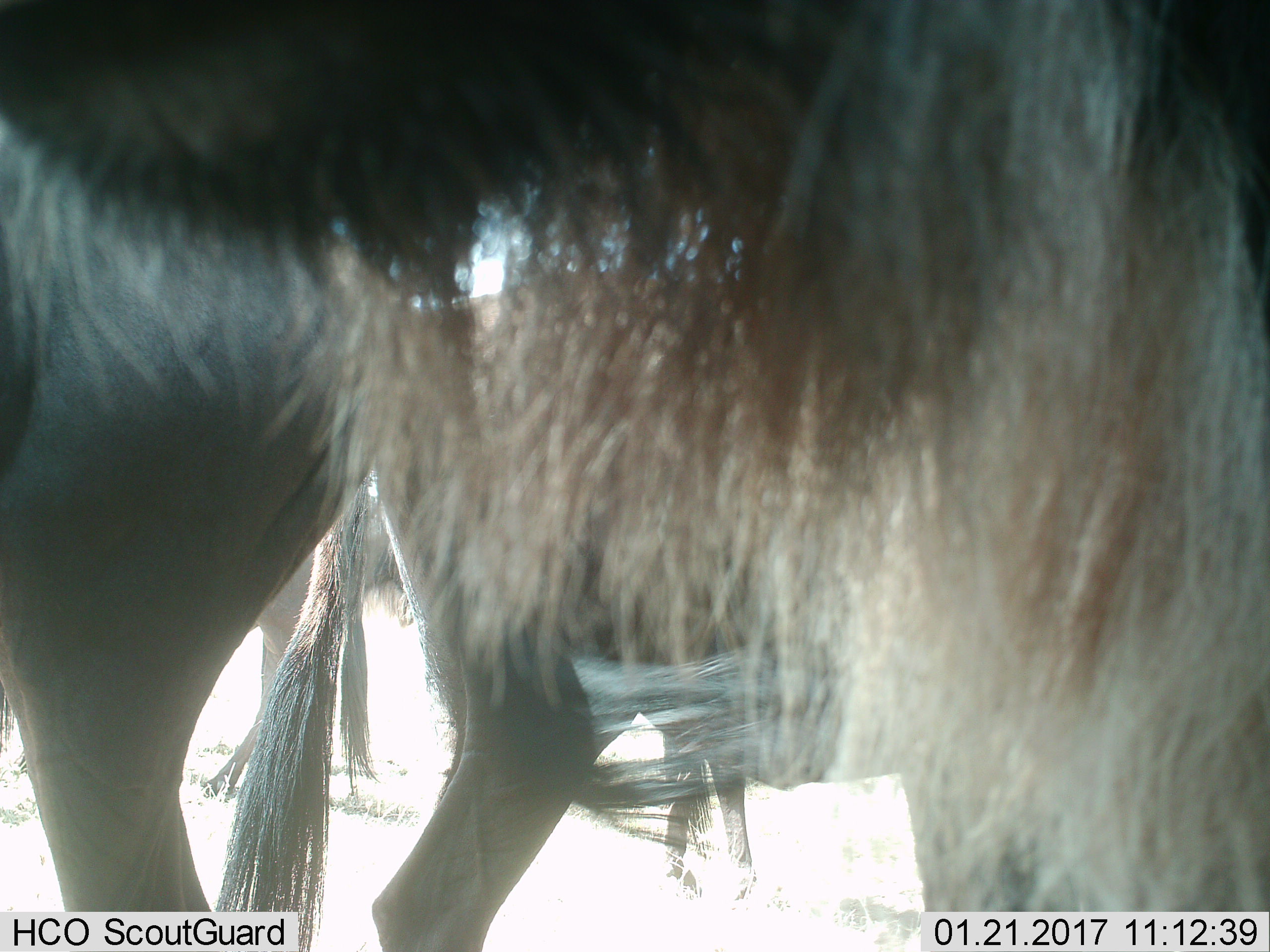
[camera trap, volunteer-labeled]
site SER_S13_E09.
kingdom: Animalia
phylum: Chordata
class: Mammalia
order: Artiodactyla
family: Bovidae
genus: Connochaetes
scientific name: Connochaetes taurinus taurinus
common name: blue wildebeest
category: wildebeestblue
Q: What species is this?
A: Wildebeestblue (blue wildebeest) (Connochaetes taurinus taurinus).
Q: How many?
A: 3.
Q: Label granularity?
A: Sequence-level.